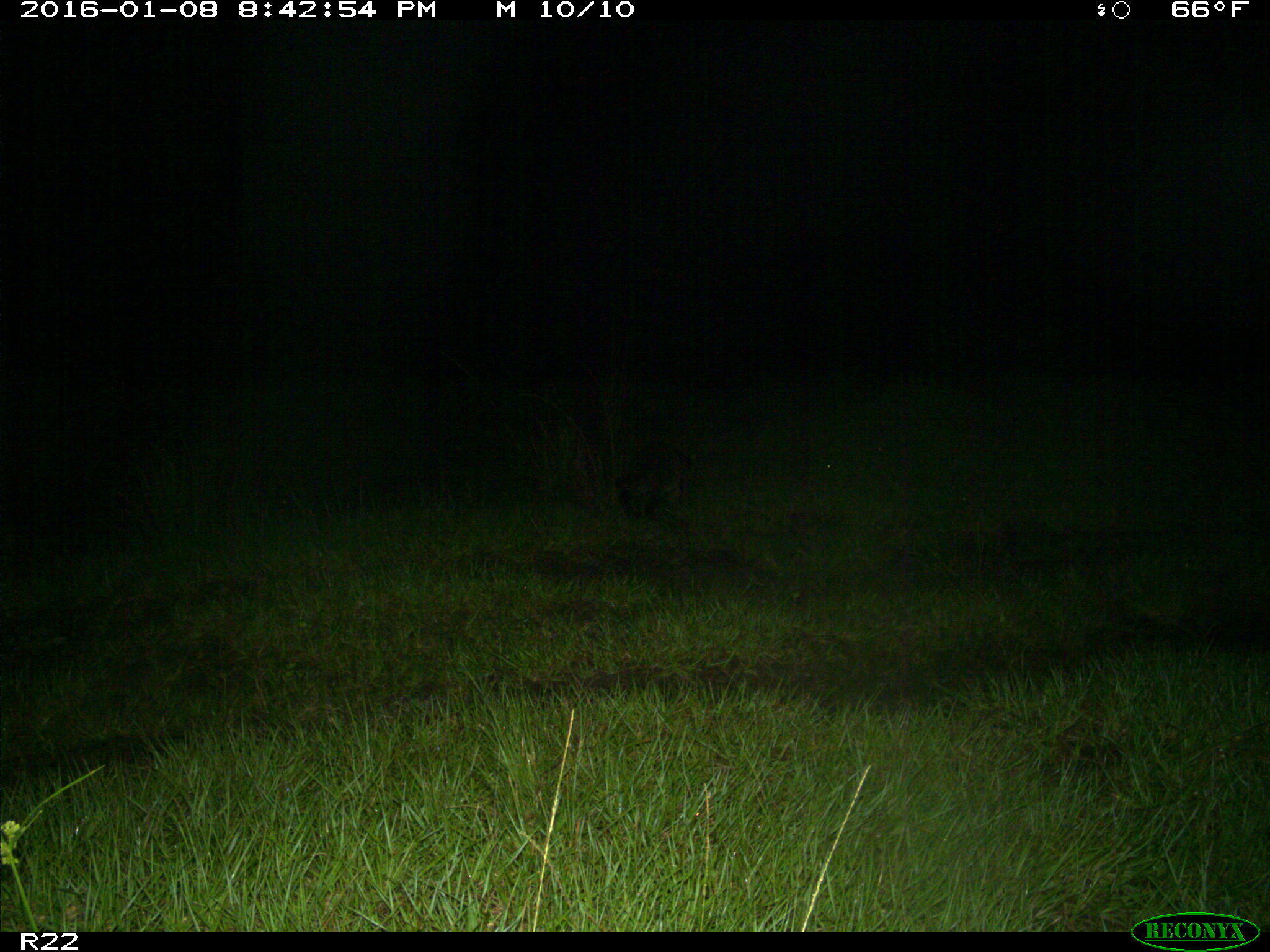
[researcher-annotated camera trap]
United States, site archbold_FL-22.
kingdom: Animalia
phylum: Chordata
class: Mammalia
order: Carnivora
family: Procyonidae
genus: Procyon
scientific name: Procyon lotor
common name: common raccoon